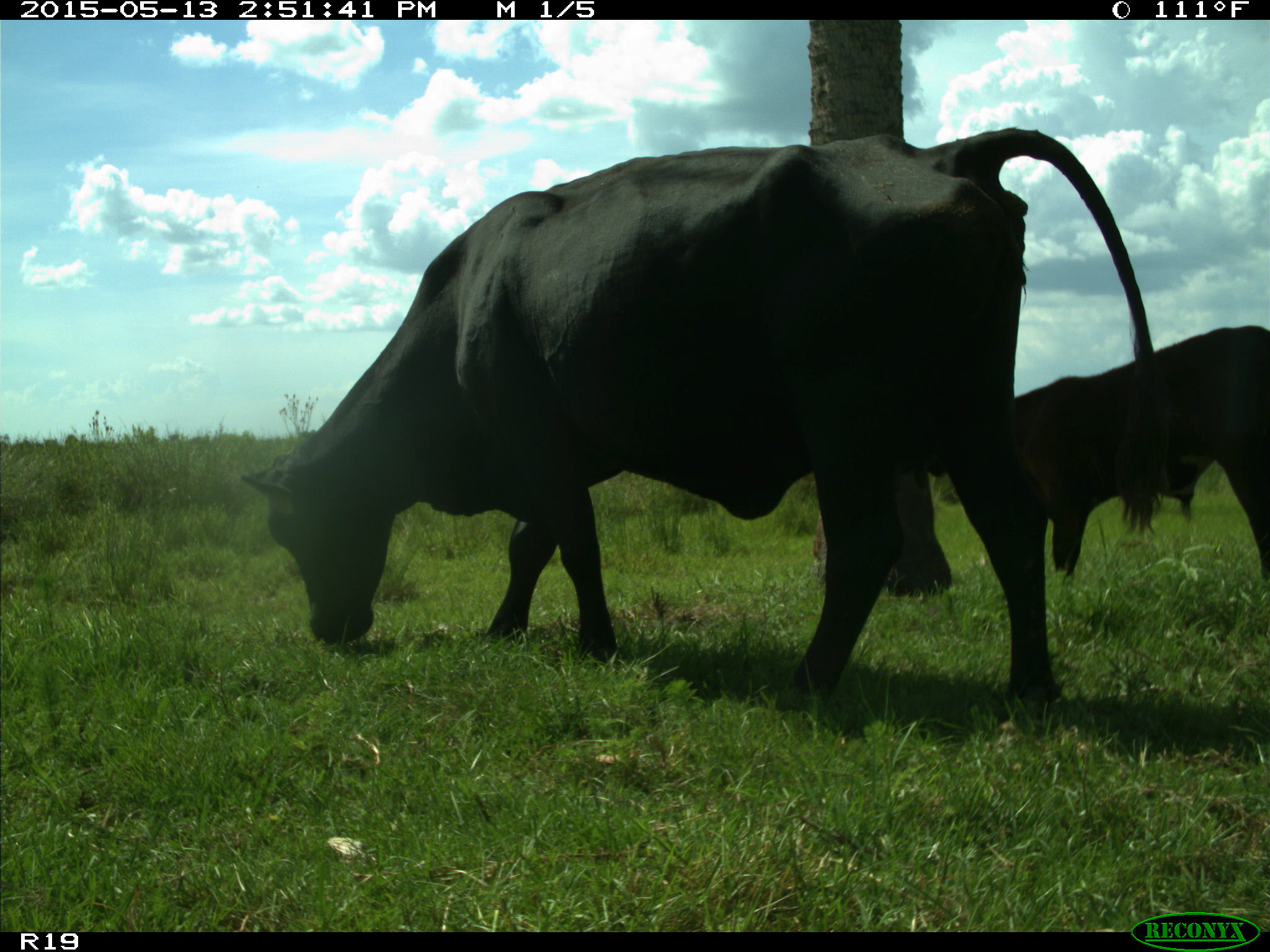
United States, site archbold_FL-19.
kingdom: Animalia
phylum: Chordata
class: Mammalia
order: Artiodactyla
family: Bovidae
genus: Bos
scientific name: Bos taurus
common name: domestic cow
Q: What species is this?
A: Bos taurus (domestic cow).